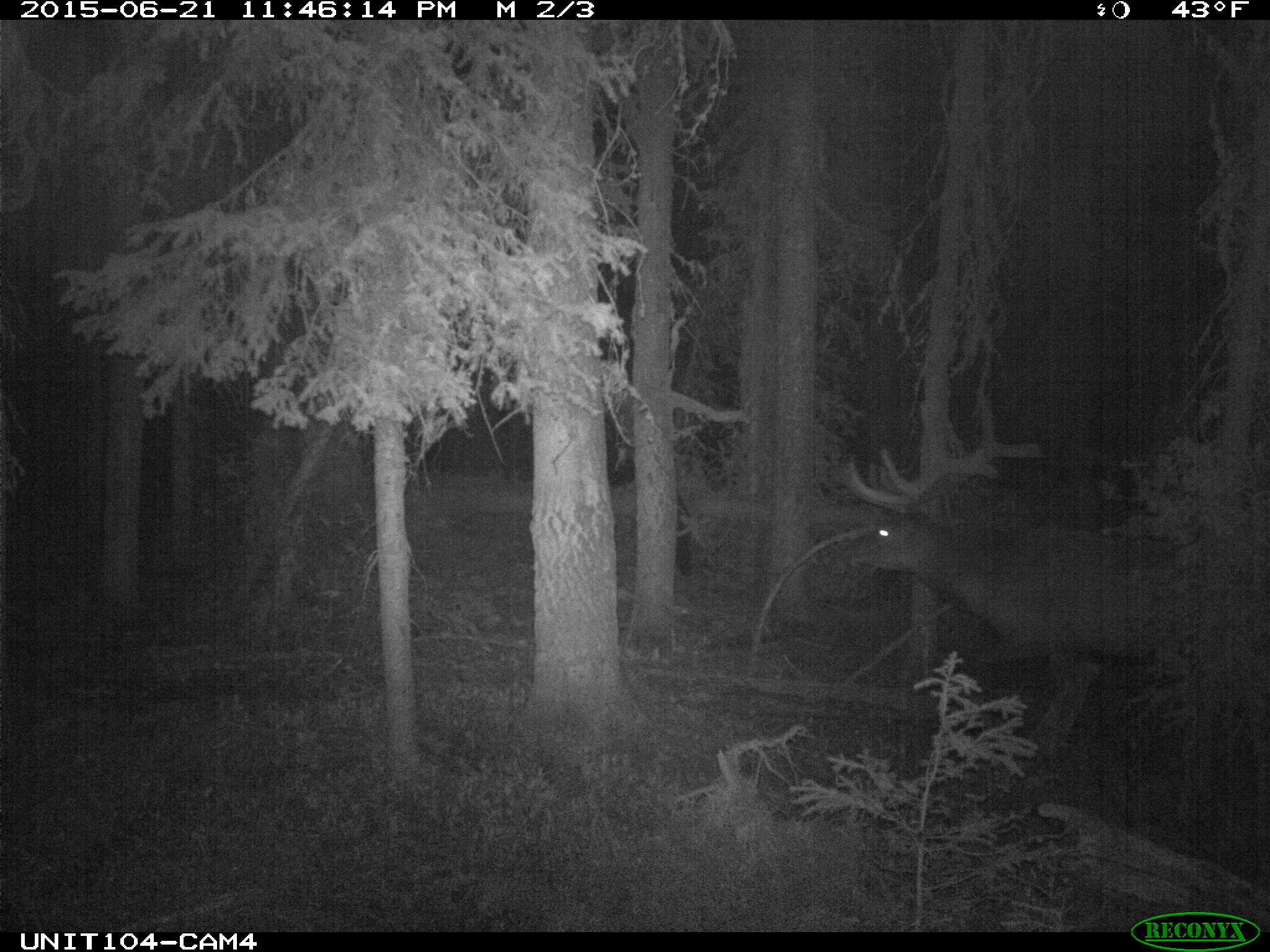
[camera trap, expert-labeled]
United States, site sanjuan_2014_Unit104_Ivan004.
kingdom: Animalia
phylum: Chordata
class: Mammalia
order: Artiodactyla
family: Cervidae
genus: Cervus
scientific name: Cervus elaphus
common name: red deer